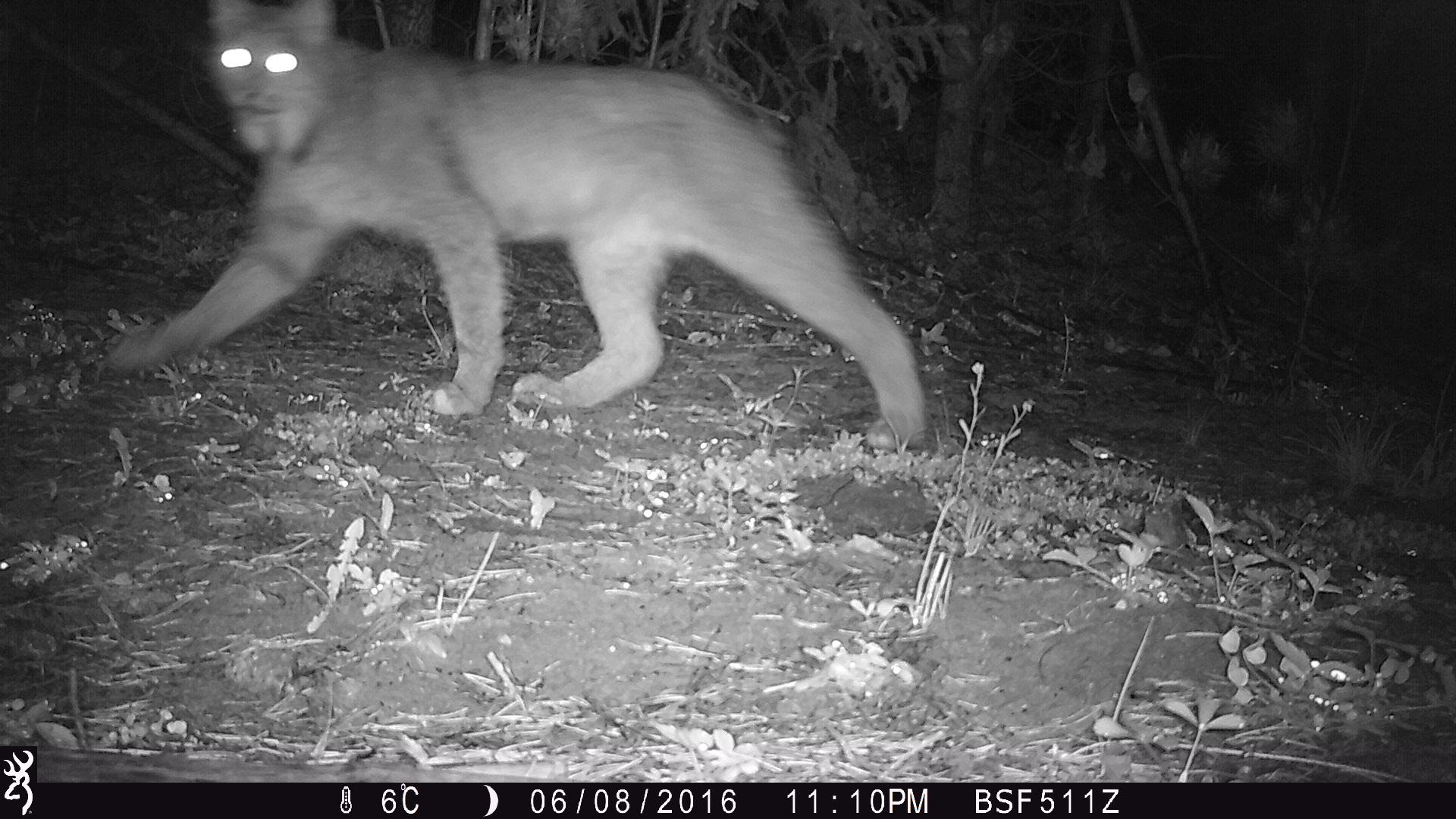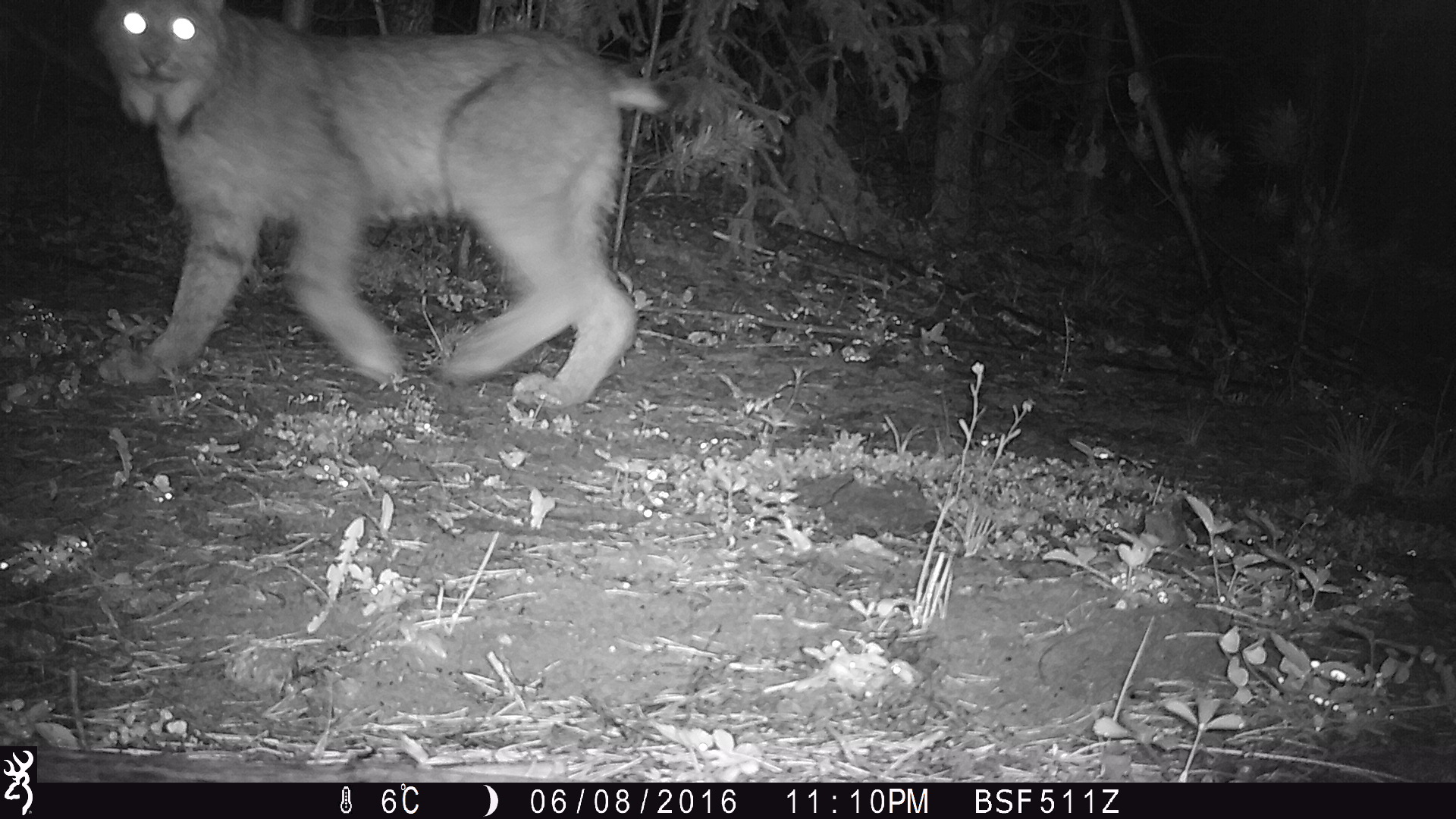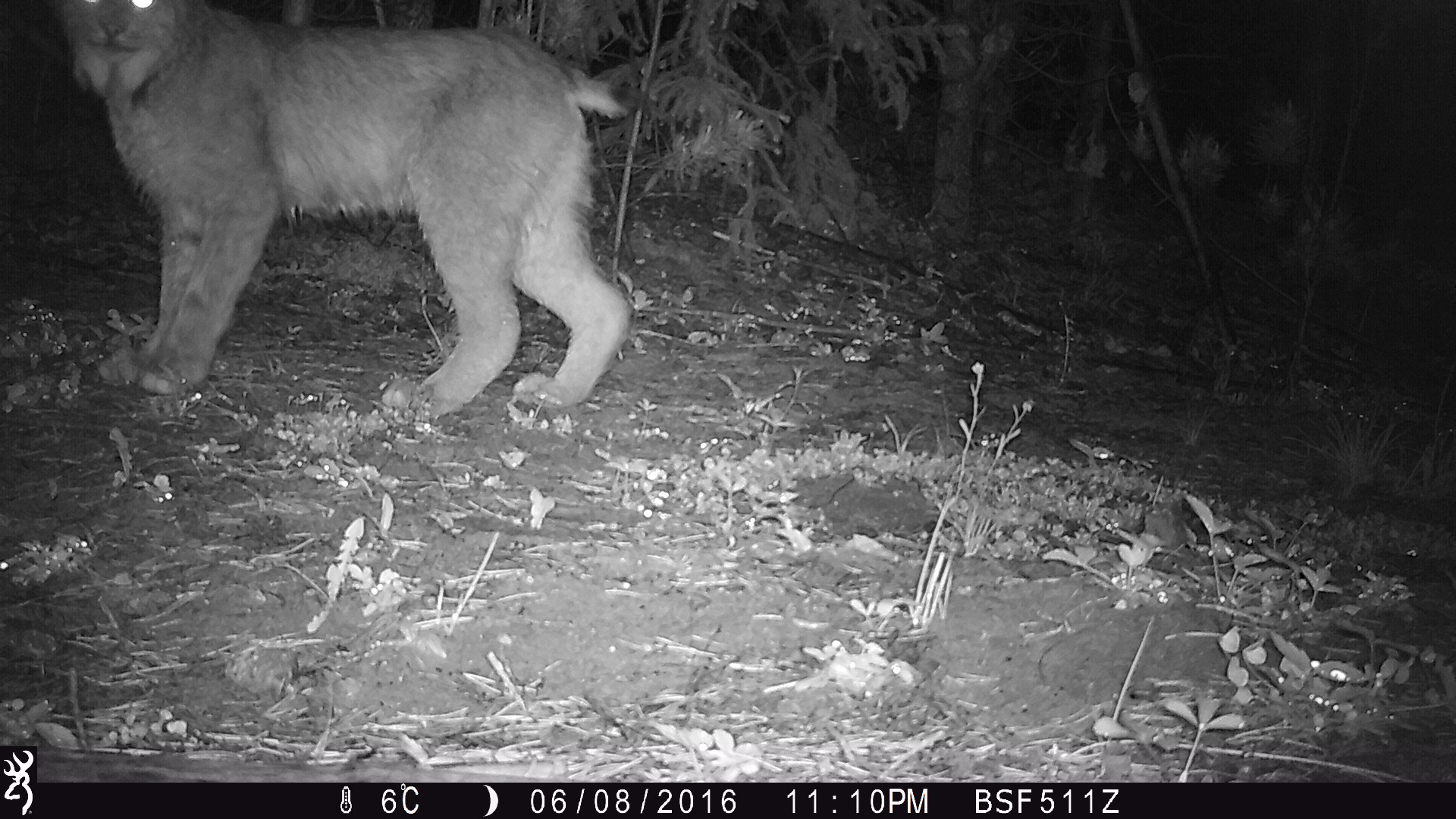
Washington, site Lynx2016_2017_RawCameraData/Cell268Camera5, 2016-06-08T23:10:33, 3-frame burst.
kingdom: Animalia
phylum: Chordata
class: Mammalia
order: Carnivora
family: Felidae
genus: Lynx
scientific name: Lynx canadensis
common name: canada lynx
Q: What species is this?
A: Lynx canadensis (canada lynx).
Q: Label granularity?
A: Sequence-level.